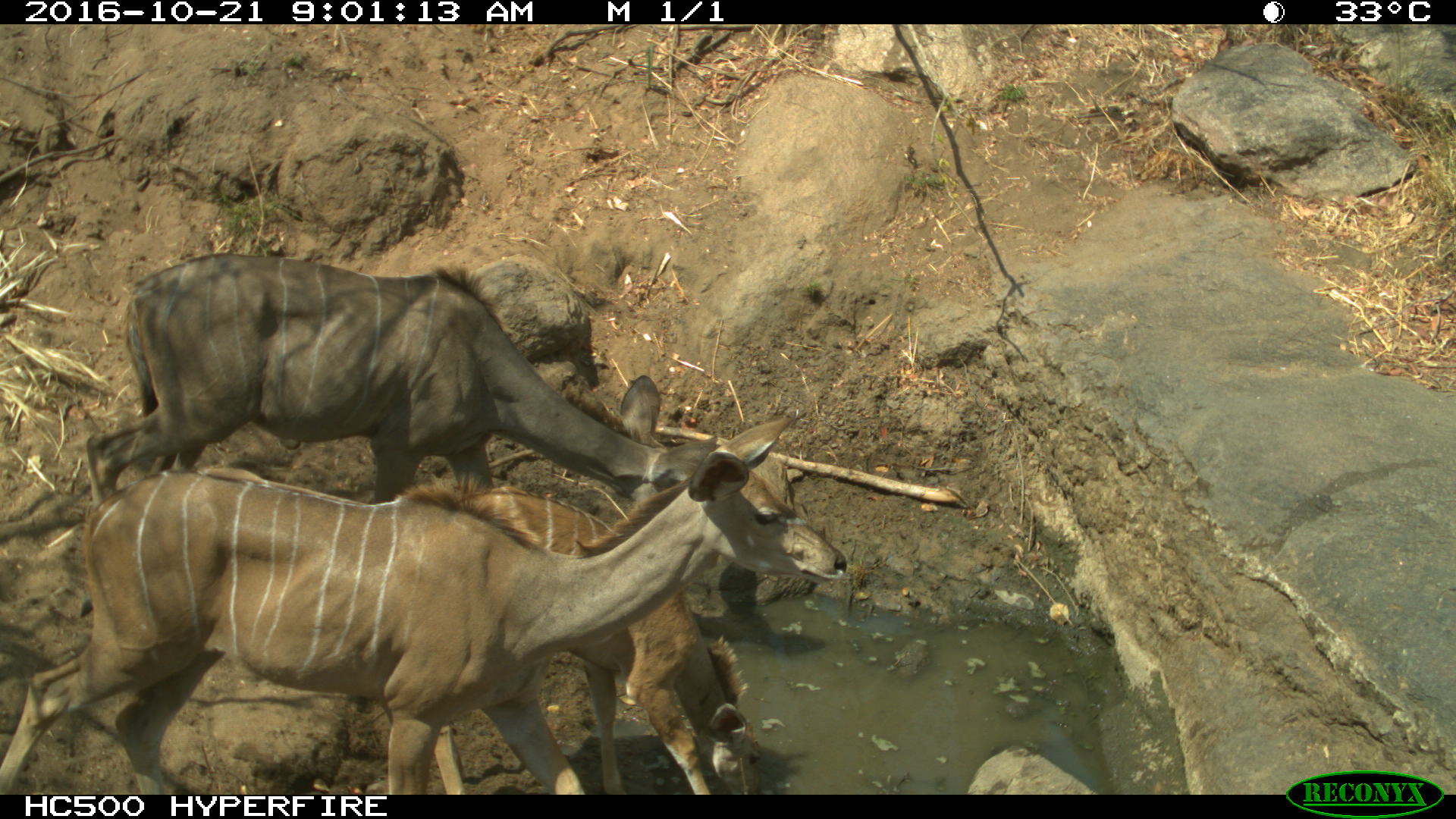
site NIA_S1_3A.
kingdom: Animalia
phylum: Chordata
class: Mammalia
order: Artiodactyla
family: Bovidae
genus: Tragelaphus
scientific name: Tragelaphus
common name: kudu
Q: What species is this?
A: Kudu (Tragelaphus).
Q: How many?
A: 3.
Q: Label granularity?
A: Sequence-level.